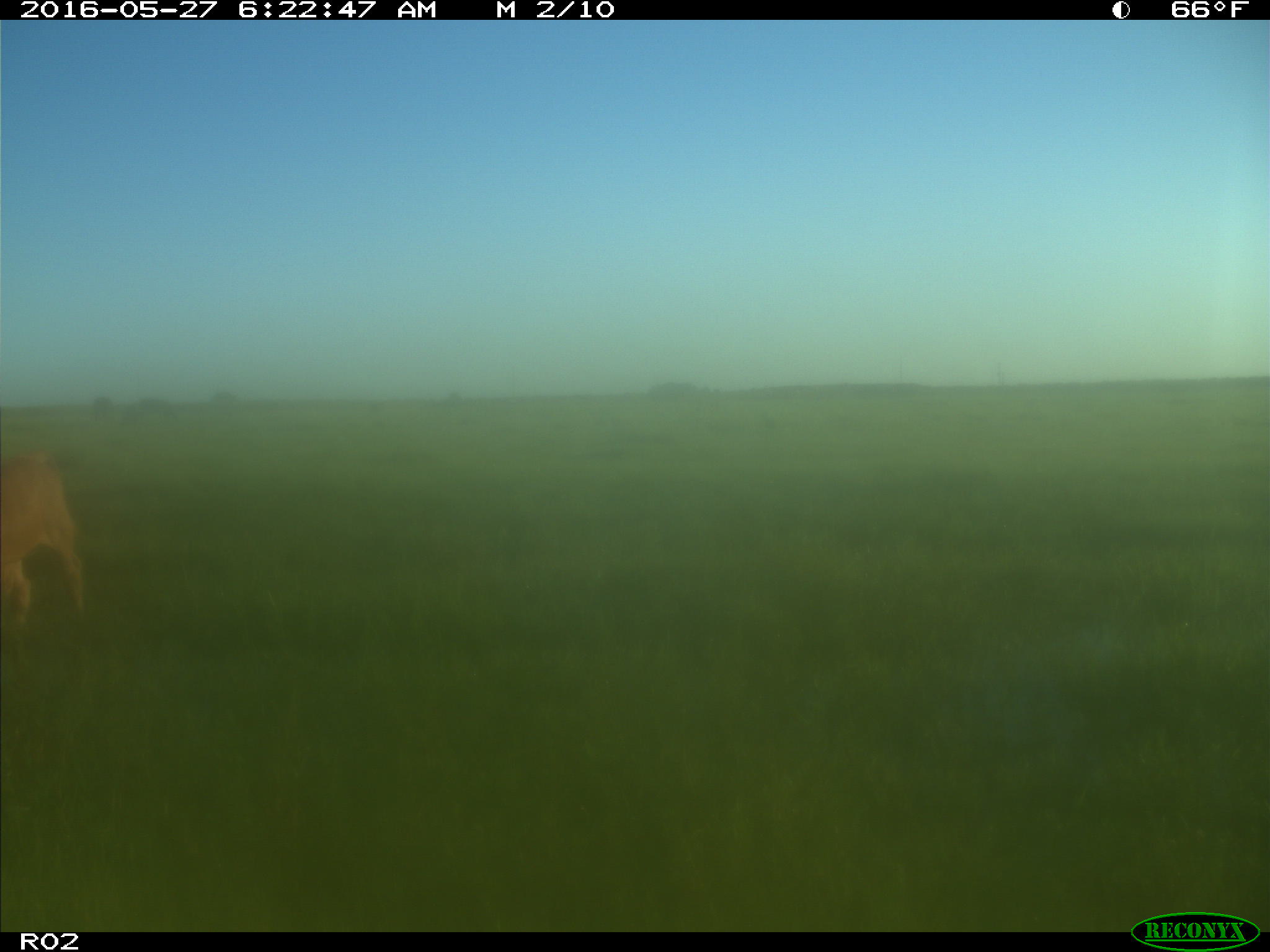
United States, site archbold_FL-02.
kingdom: Animalia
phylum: Chordata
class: Mammalia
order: Artiodactyla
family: Bovidae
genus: Bos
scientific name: Bos taurus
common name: domestic cow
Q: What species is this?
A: Bos taurus (domestic cow).